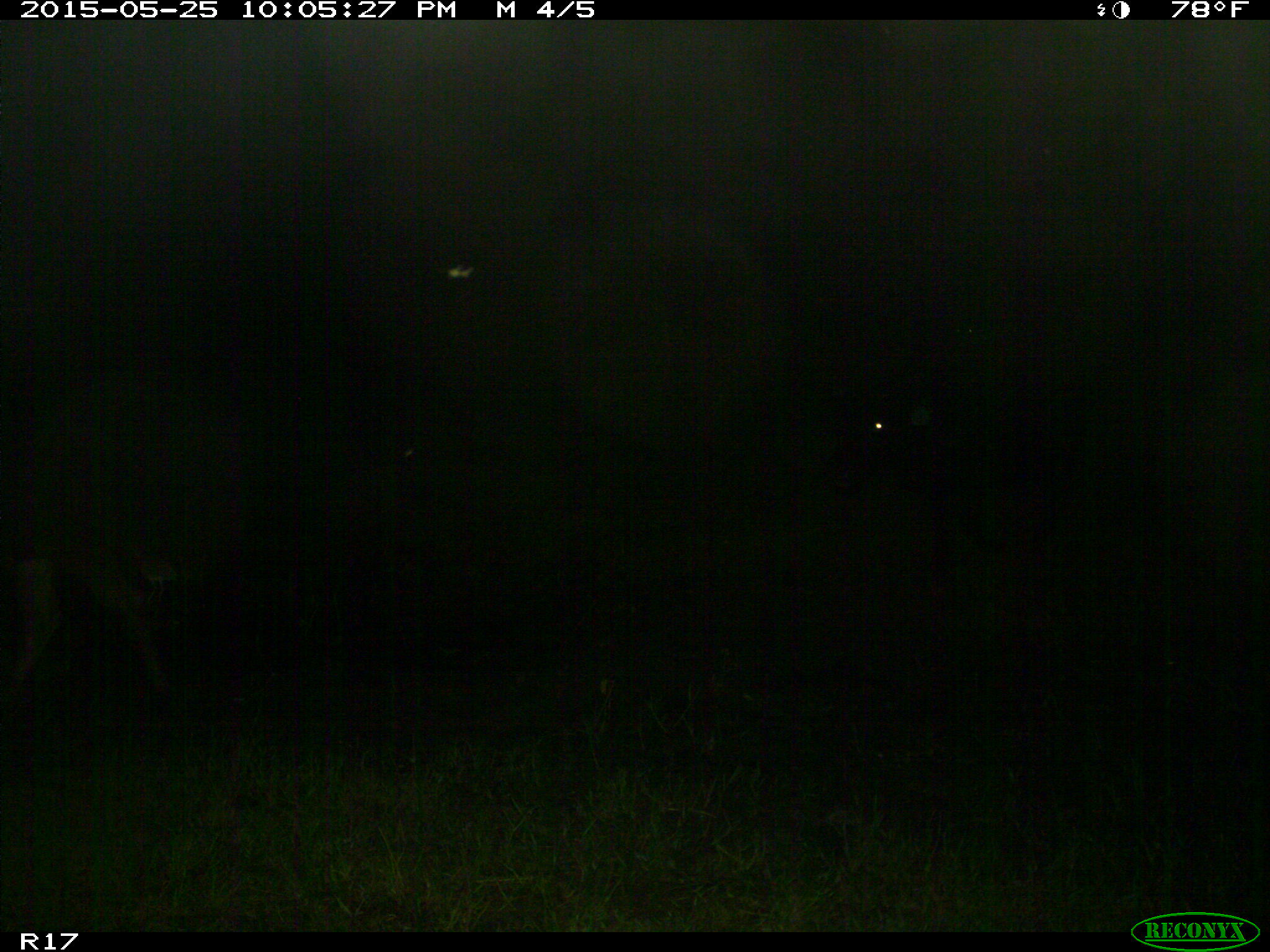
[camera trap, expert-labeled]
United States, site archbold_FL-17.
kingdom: Animalia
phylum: Chordata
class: Mammalia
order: Artiodactyla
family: Bovidae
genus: Bos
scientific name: Bos taurus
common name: domestic cow